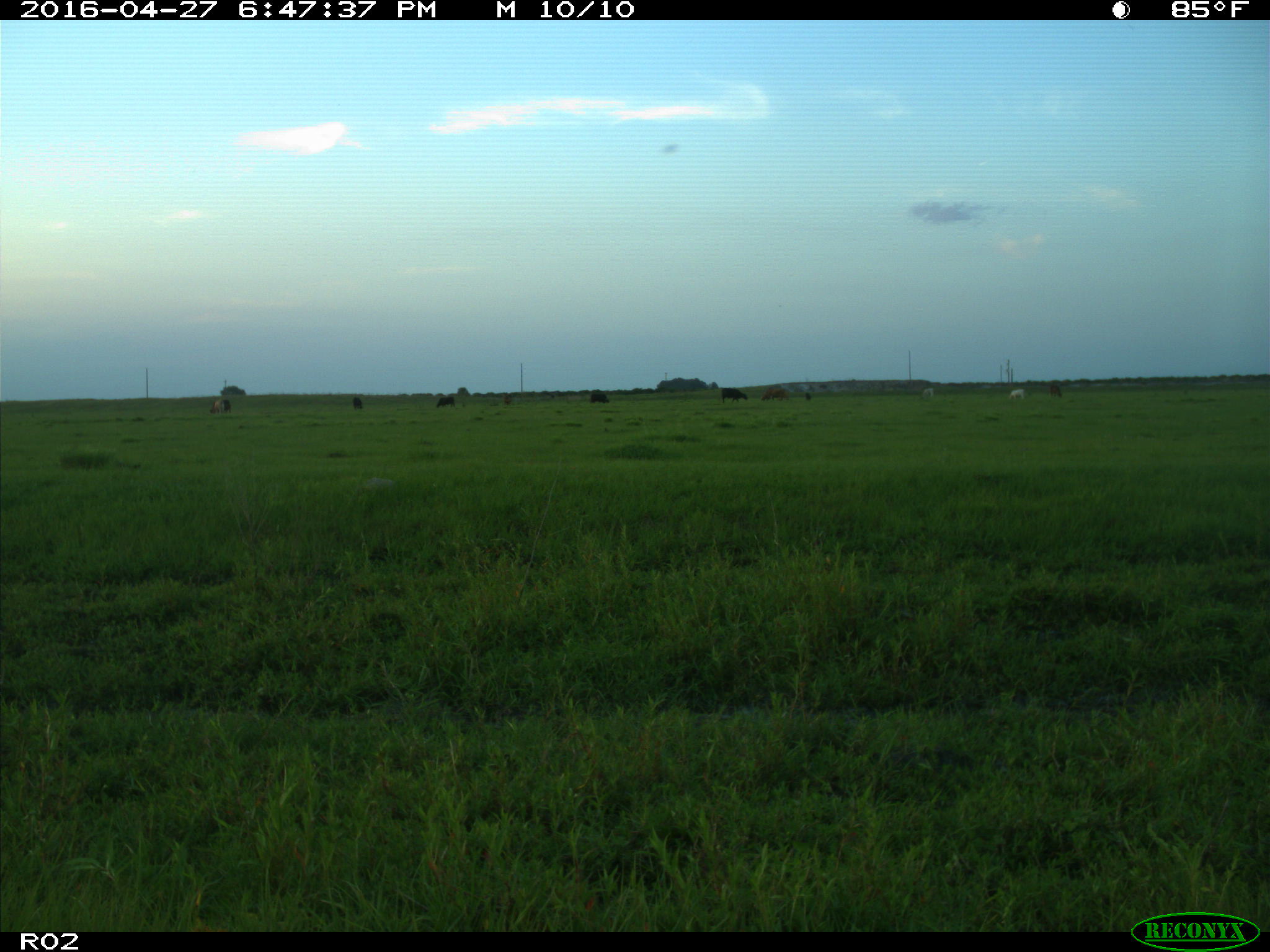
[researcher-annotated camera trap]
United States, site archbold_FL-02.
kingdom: Animalia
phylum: Chordata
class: Mammalia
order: Artiodactyla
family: Bovidae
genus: Bos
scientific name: Bos taurus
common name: domestic cow